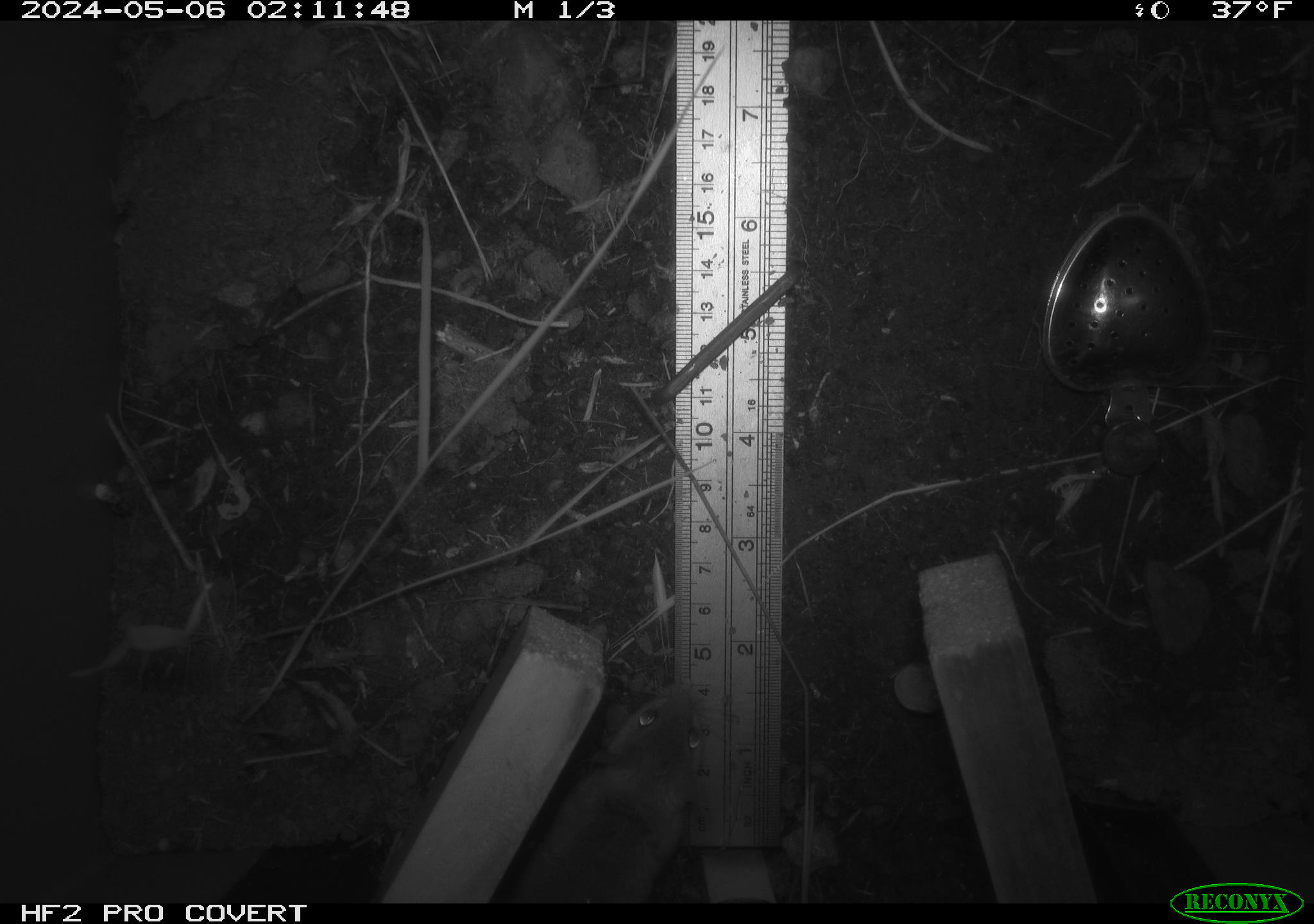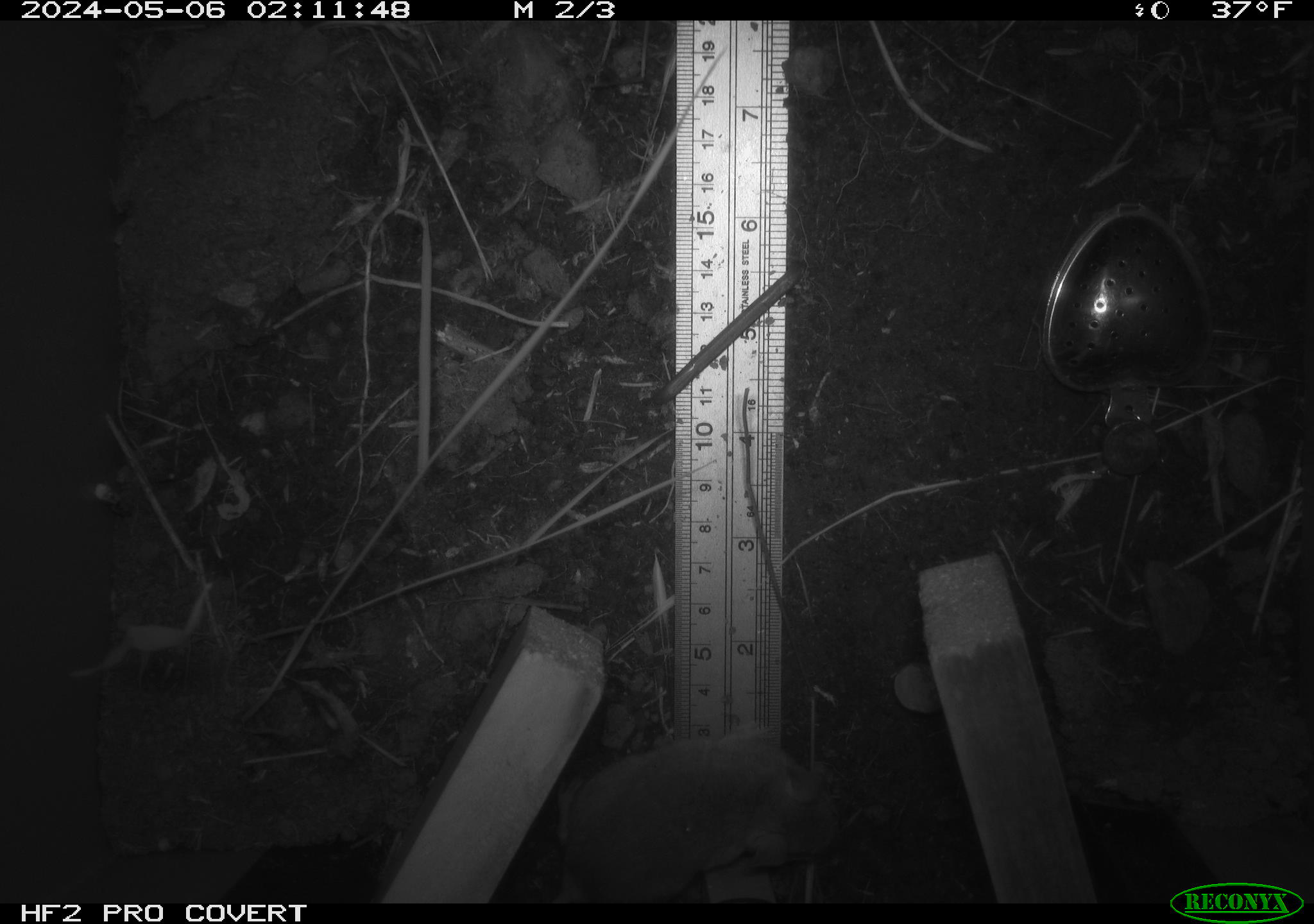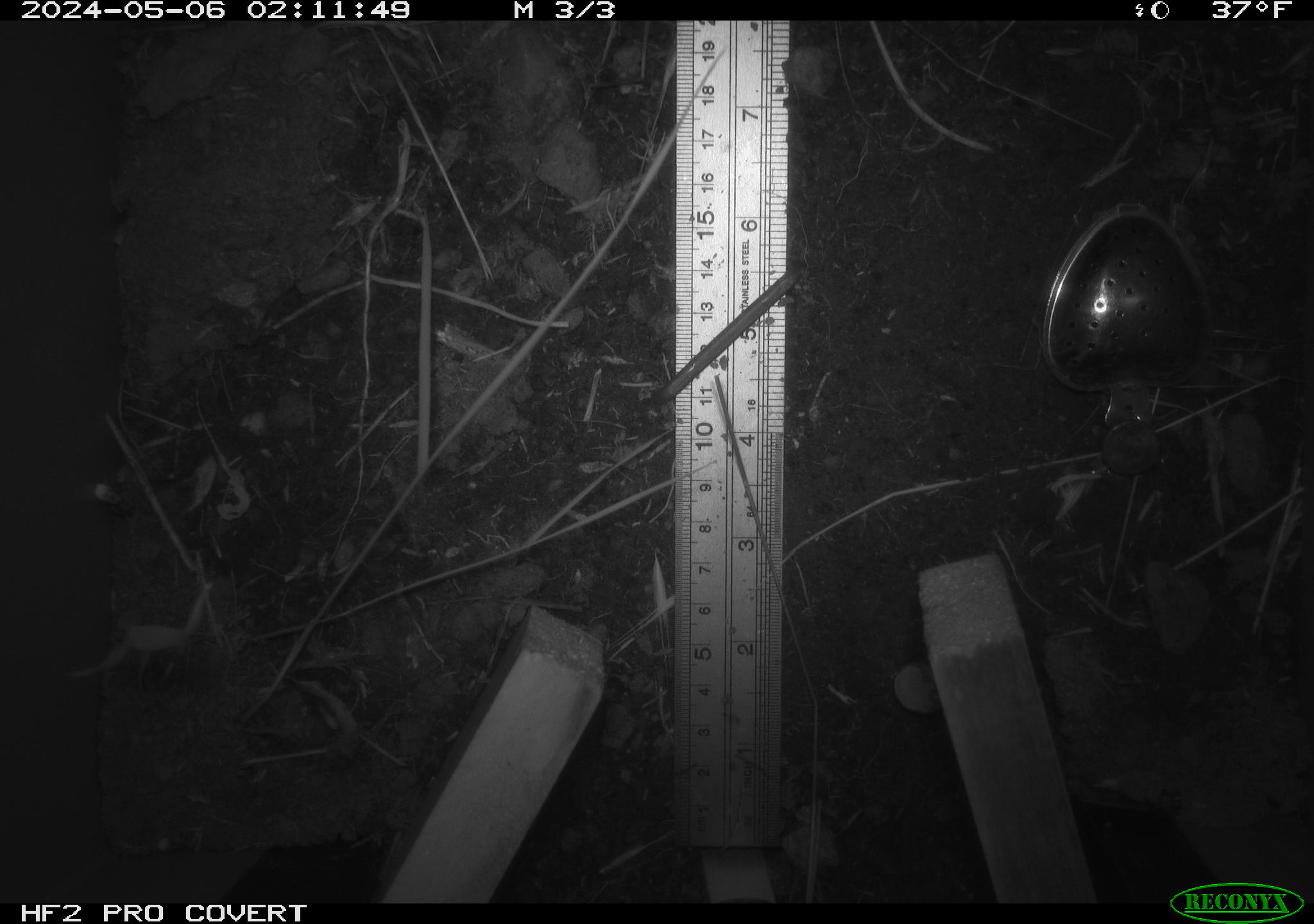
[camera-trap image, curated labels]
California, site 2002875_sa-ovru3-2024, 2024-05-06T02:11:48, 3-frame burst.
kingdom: Animalia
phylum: Chordata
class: Mammalia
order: Rodentia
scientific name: Rodentia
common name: rodent